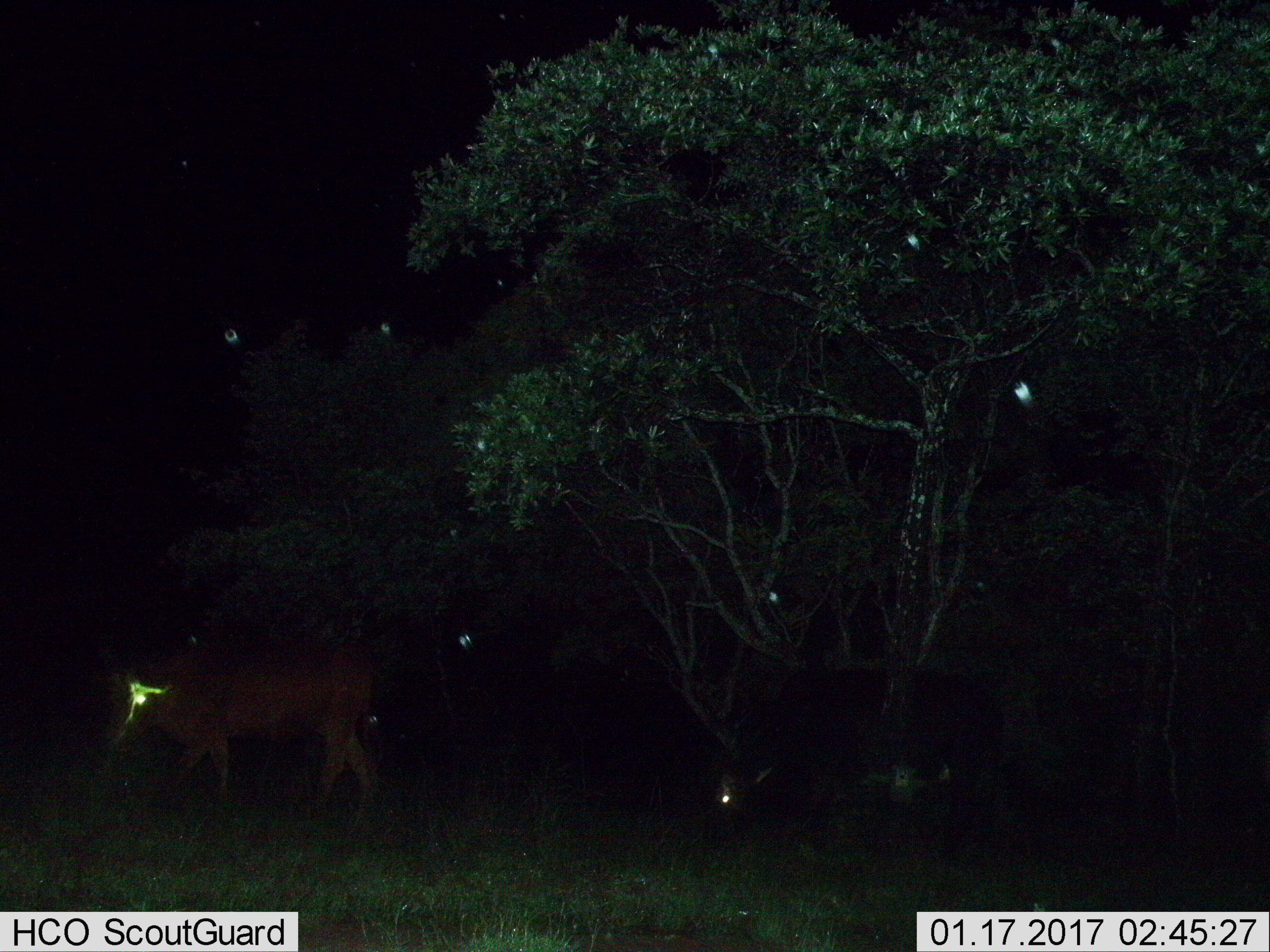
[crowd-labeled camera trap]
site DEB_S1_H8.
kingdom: Animalia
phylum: Chordata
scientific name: Vertebrata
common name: domestic animal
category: domesticanimal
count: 2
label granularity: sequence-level